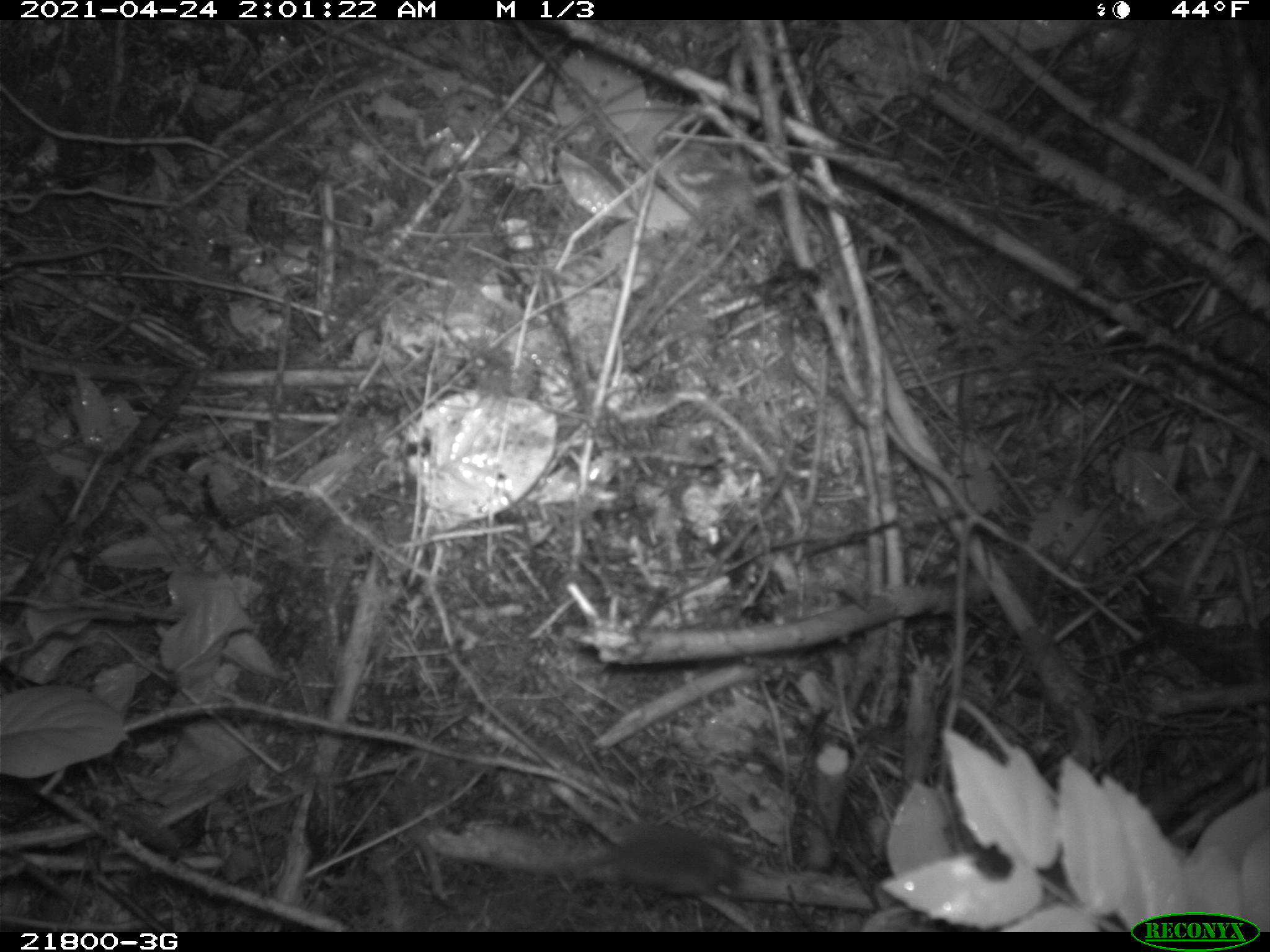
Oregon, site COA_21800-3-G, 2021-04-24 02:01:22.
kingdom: Animalia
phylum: Chordata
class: Mammalia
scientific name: Mammalia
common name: small mammal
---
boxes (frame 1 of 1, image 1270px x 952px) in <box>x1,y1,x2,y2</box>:
small mammal: <box>425,793,785,929</box>